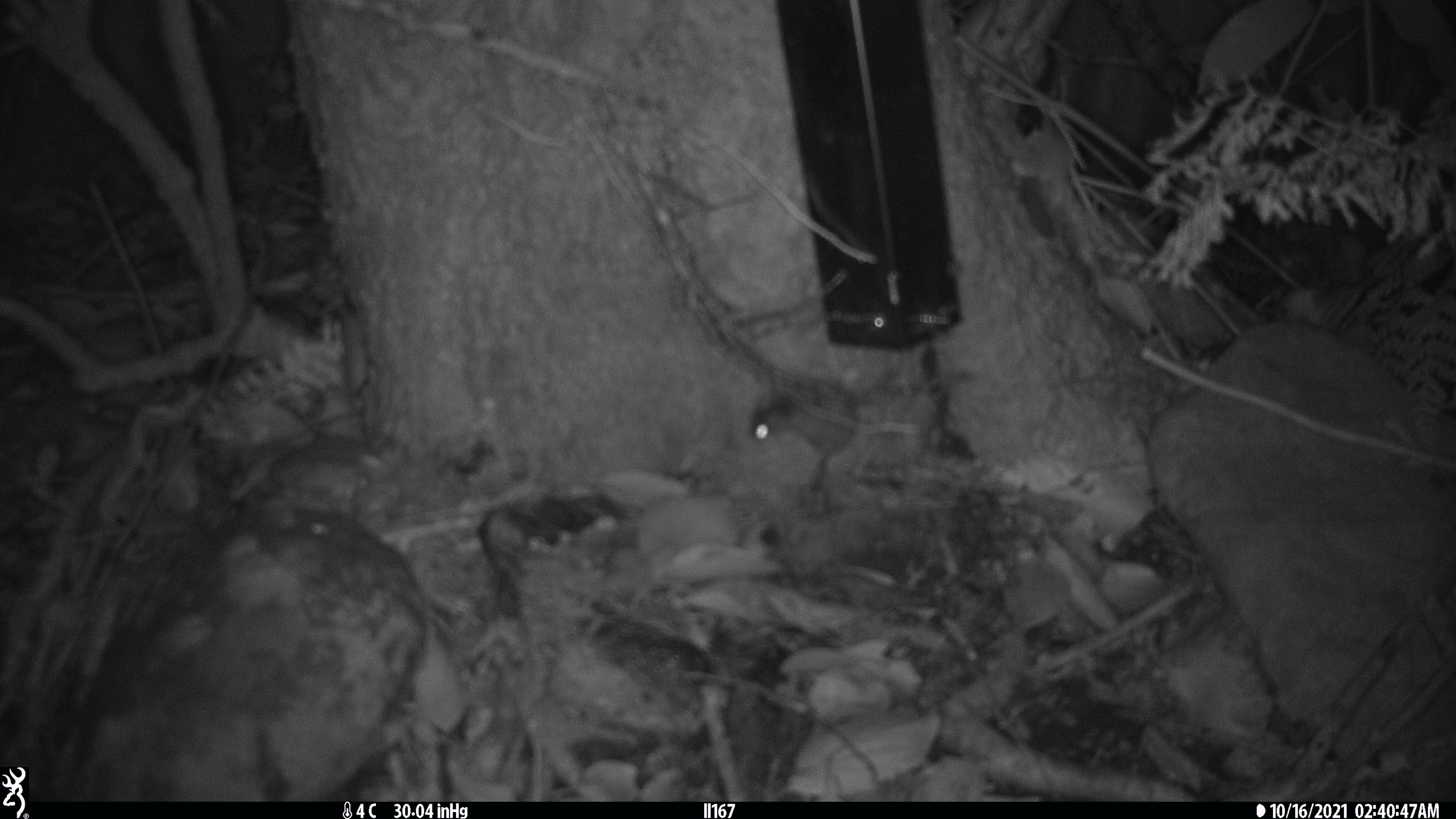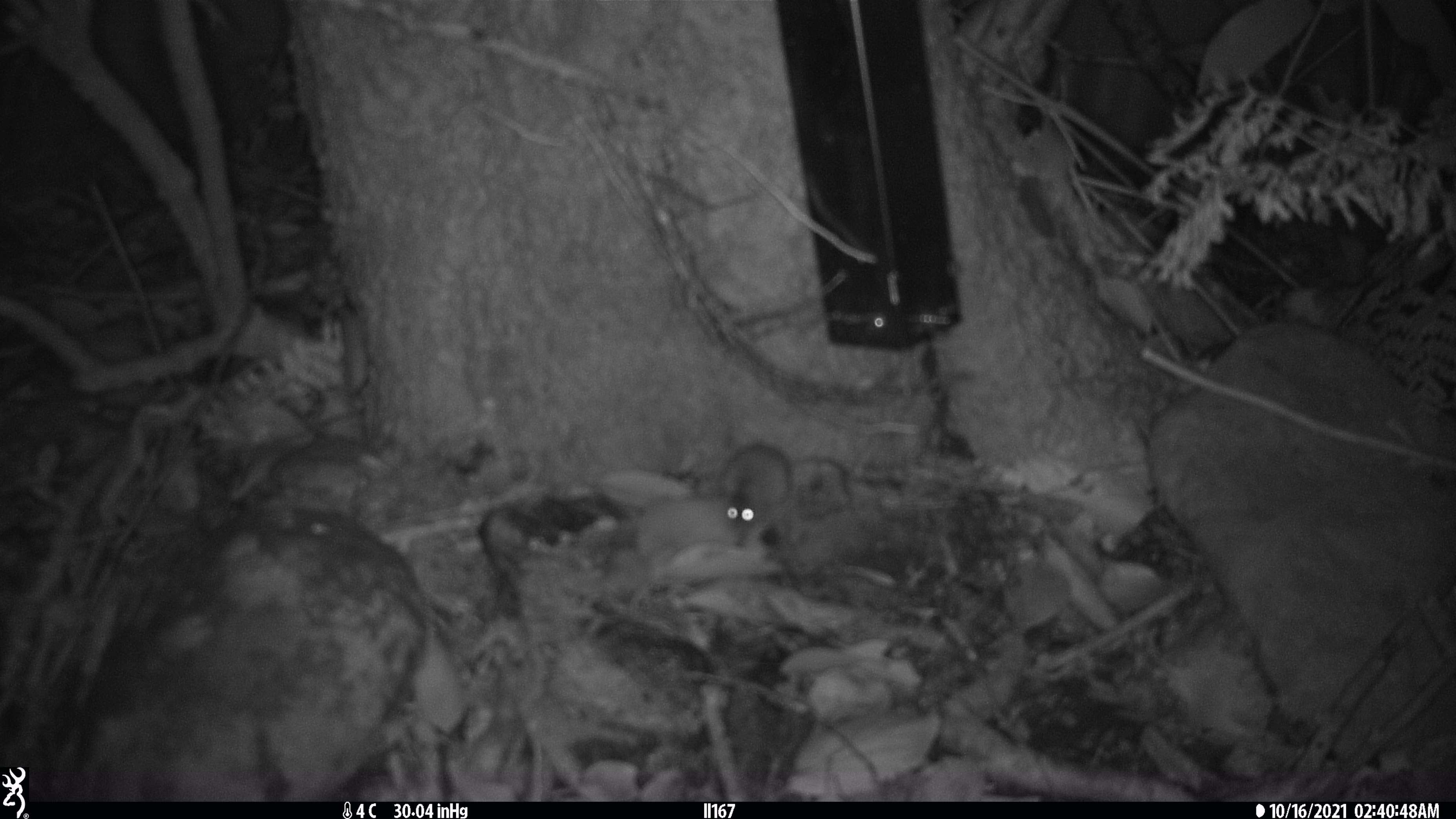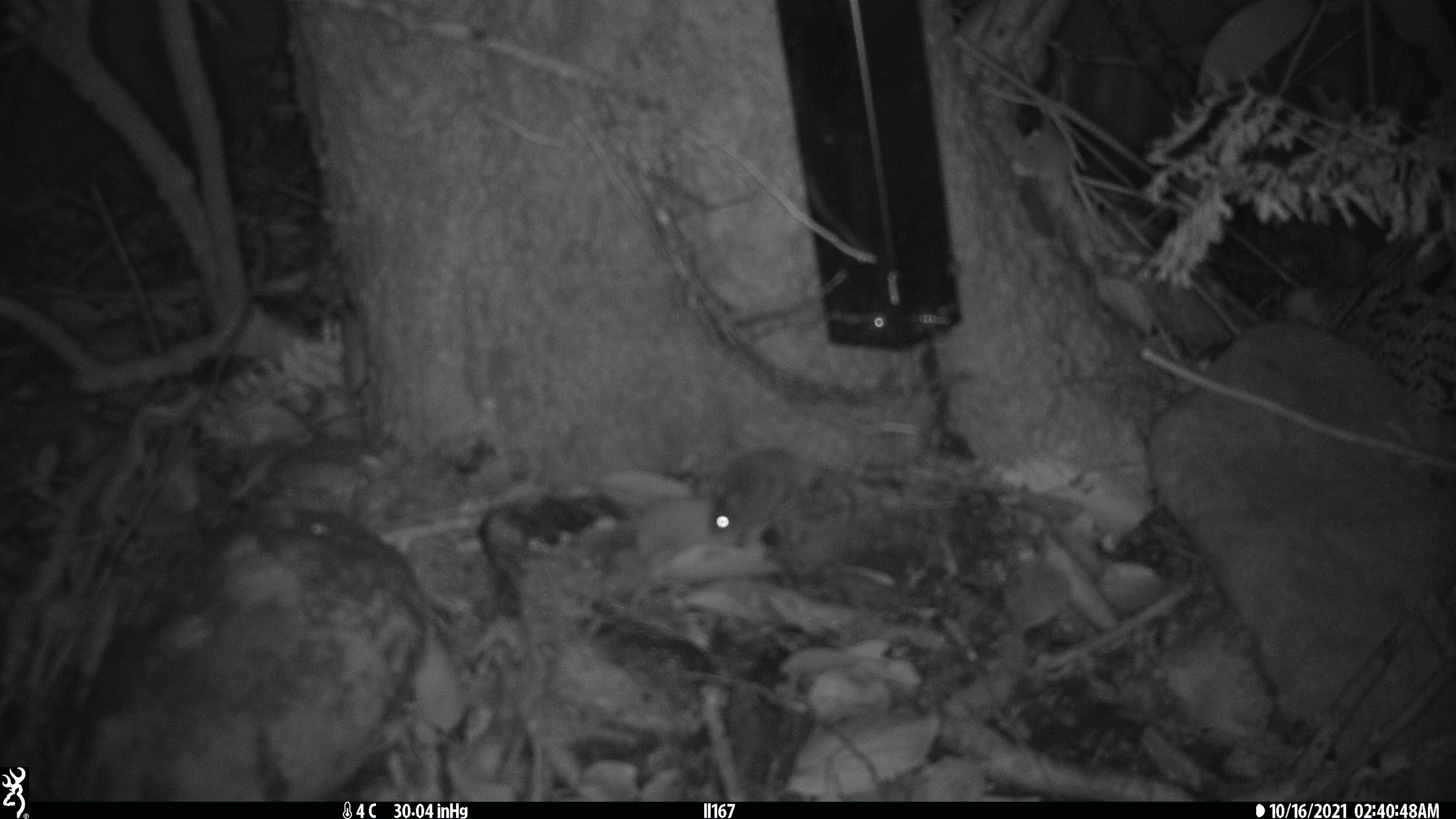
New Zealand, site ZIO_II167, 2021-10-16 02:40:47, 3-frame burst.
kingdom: Animalia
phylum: Chordata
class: Mammalia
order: Rodentia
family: Muridae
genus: Mus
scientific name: Mus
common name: mouse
Mouse (Mus).